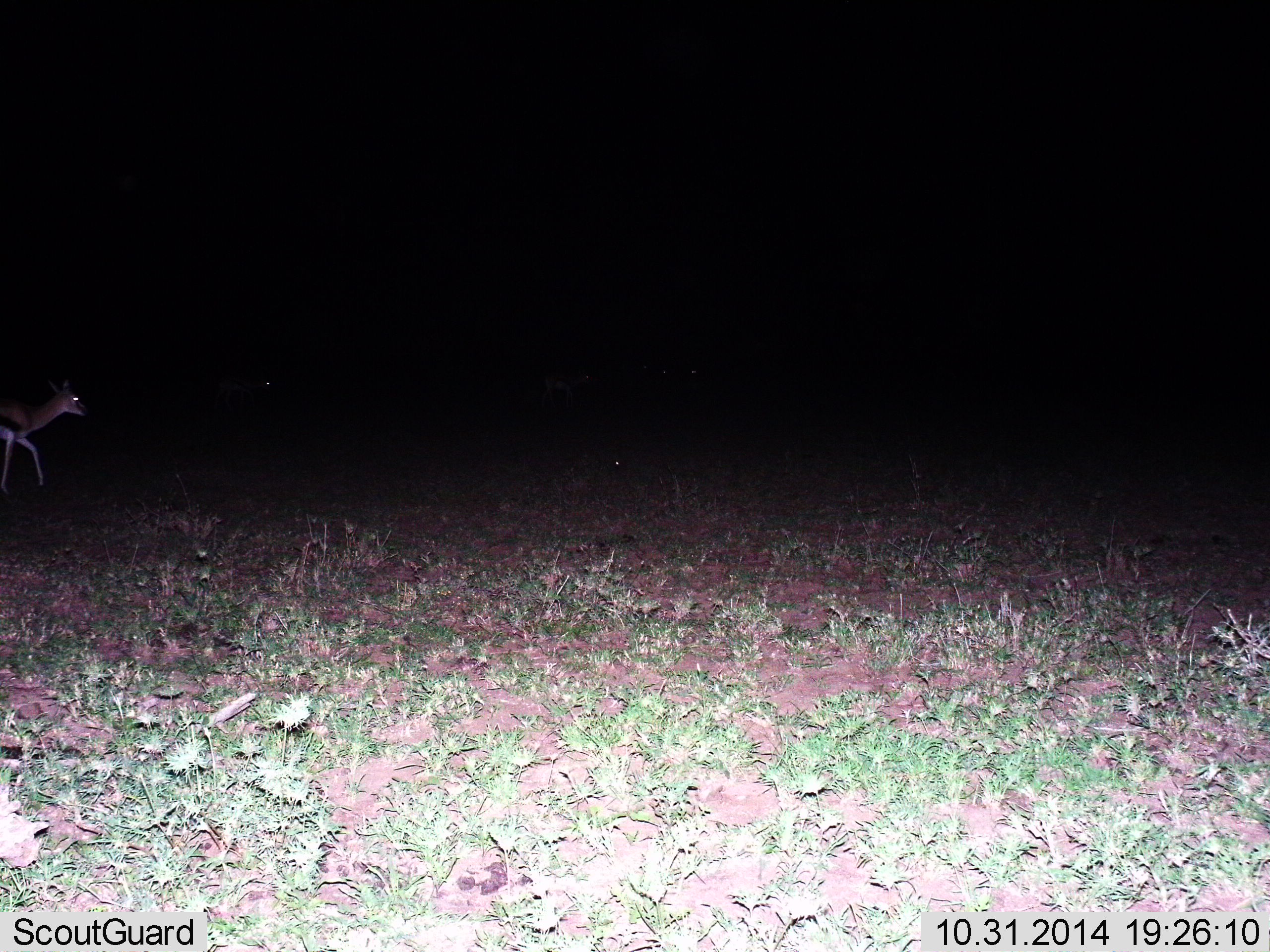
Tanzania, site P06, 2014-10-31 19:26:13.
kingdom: Animalia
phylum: Chordata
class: Mammalia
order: Artiodactyla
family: Bovidae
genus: Eudorcas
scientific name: Eudorcas thomsonii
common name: thomson's gazelle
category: gazellethomsons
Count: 1.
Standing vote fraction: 30%.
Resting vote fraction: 10%.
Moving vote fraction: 90%.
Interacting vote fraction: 0%.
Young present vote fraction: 0%.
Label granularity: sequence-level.